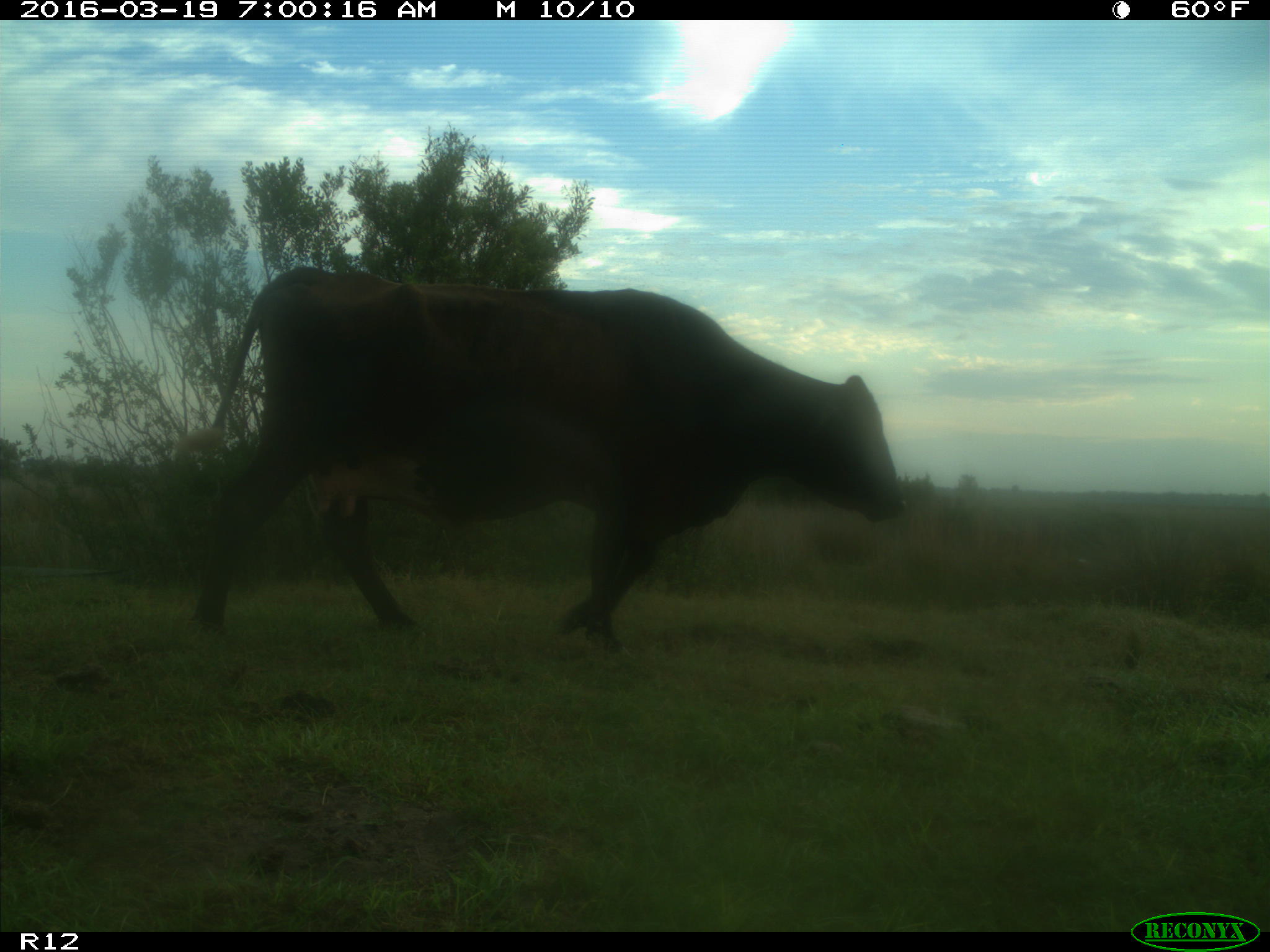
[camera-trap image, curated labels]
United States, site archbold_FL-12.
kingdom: Animalia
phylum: Chordata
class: Mammalia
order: Artiodactyla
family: Bovidae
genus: Bos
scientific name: Bos taurus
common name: domestic cow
Bos taurus (domestic cow).